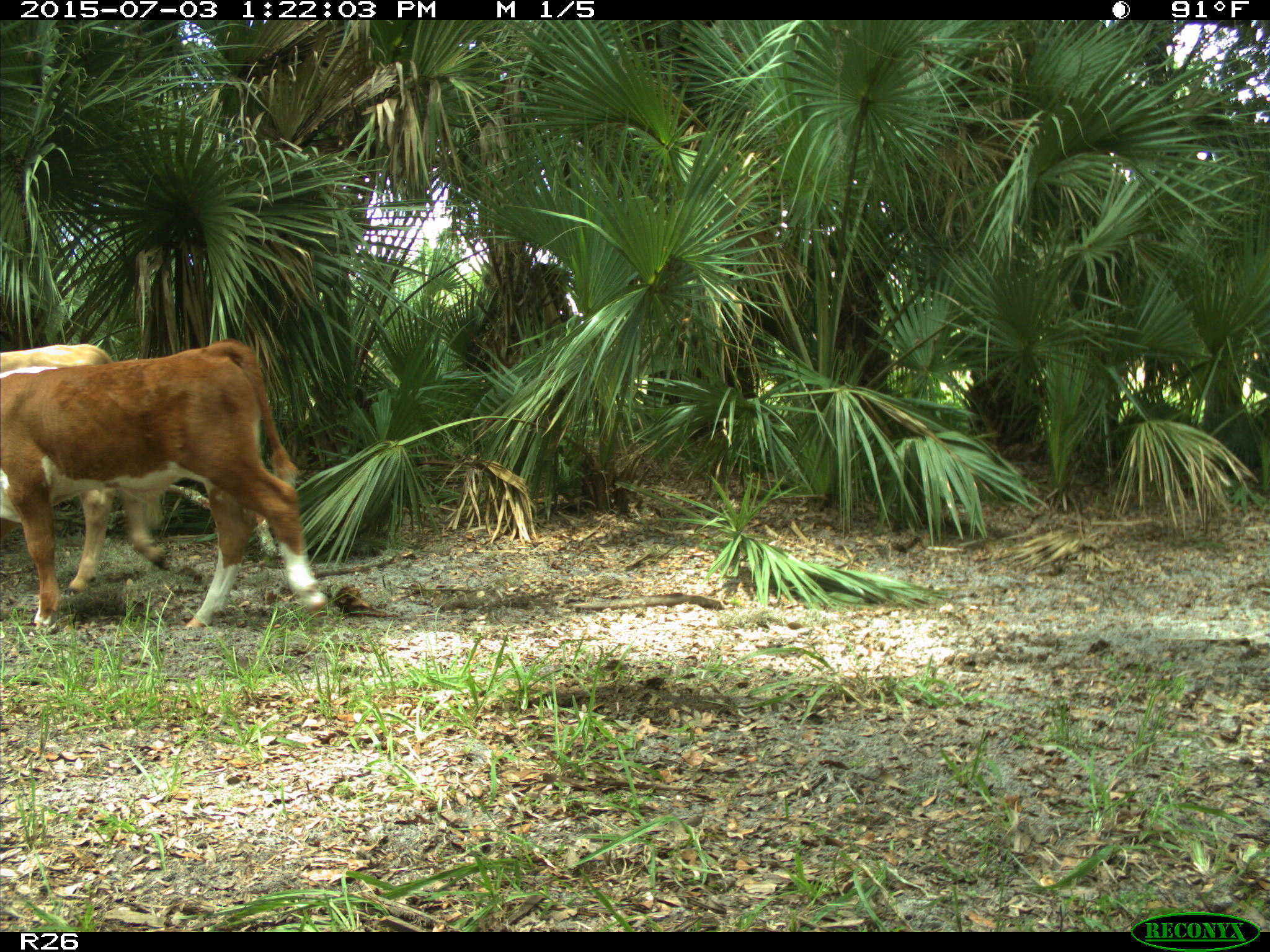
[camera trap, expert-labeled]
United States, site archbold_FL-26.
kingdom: Animalia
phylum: Chordata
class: Mammalia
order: Artiodactyla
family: Bovidae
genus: Bos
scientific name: Bos taurus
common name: domestic cow